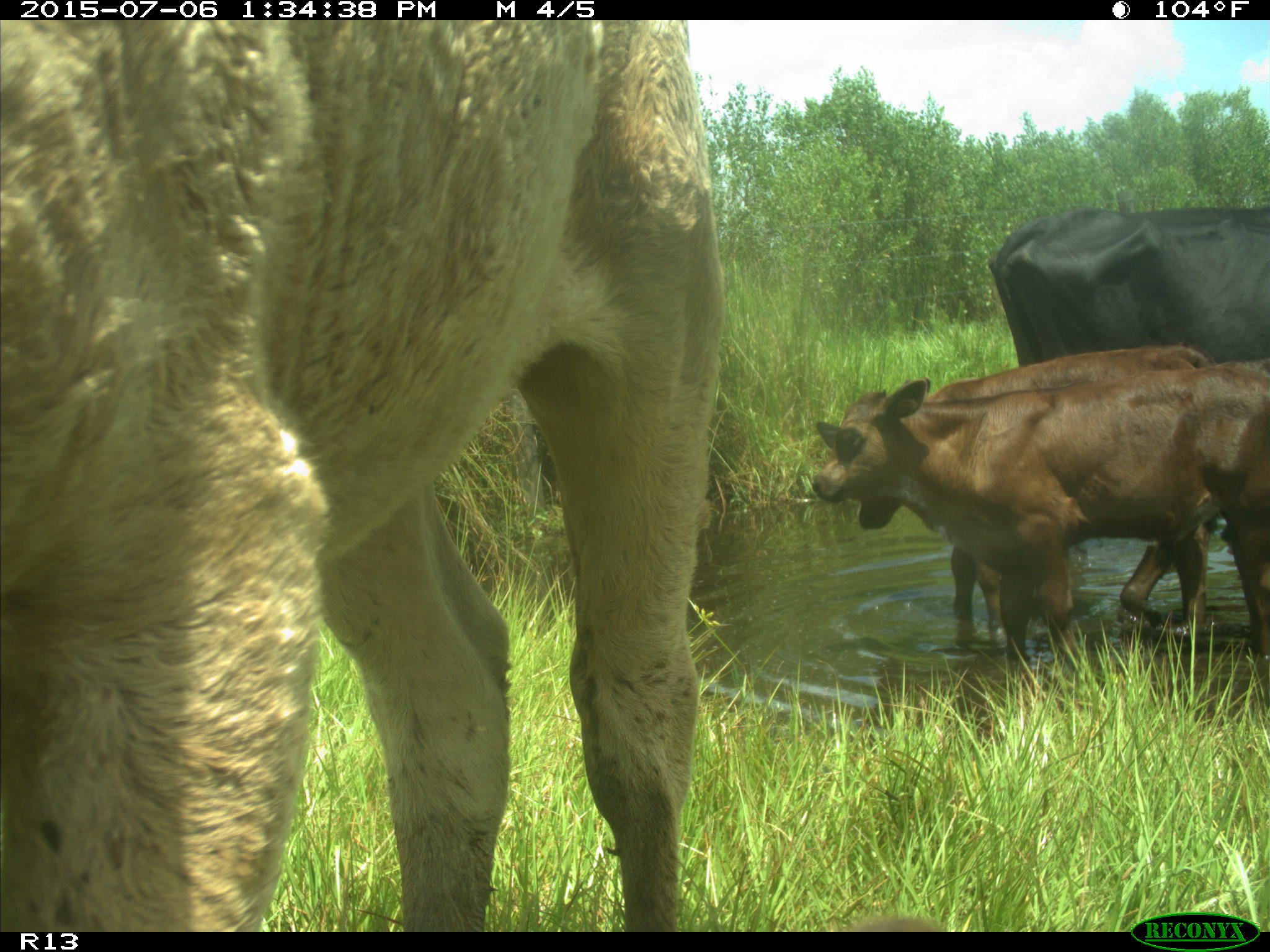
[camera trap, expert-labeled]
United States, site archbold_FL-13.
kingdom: Animalia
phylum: Chordata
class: Mammalia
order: Artiodactyla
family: Bovidae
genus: Bos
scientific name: Bos taurus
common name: domestic cow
Bos taurus (domestic cow).